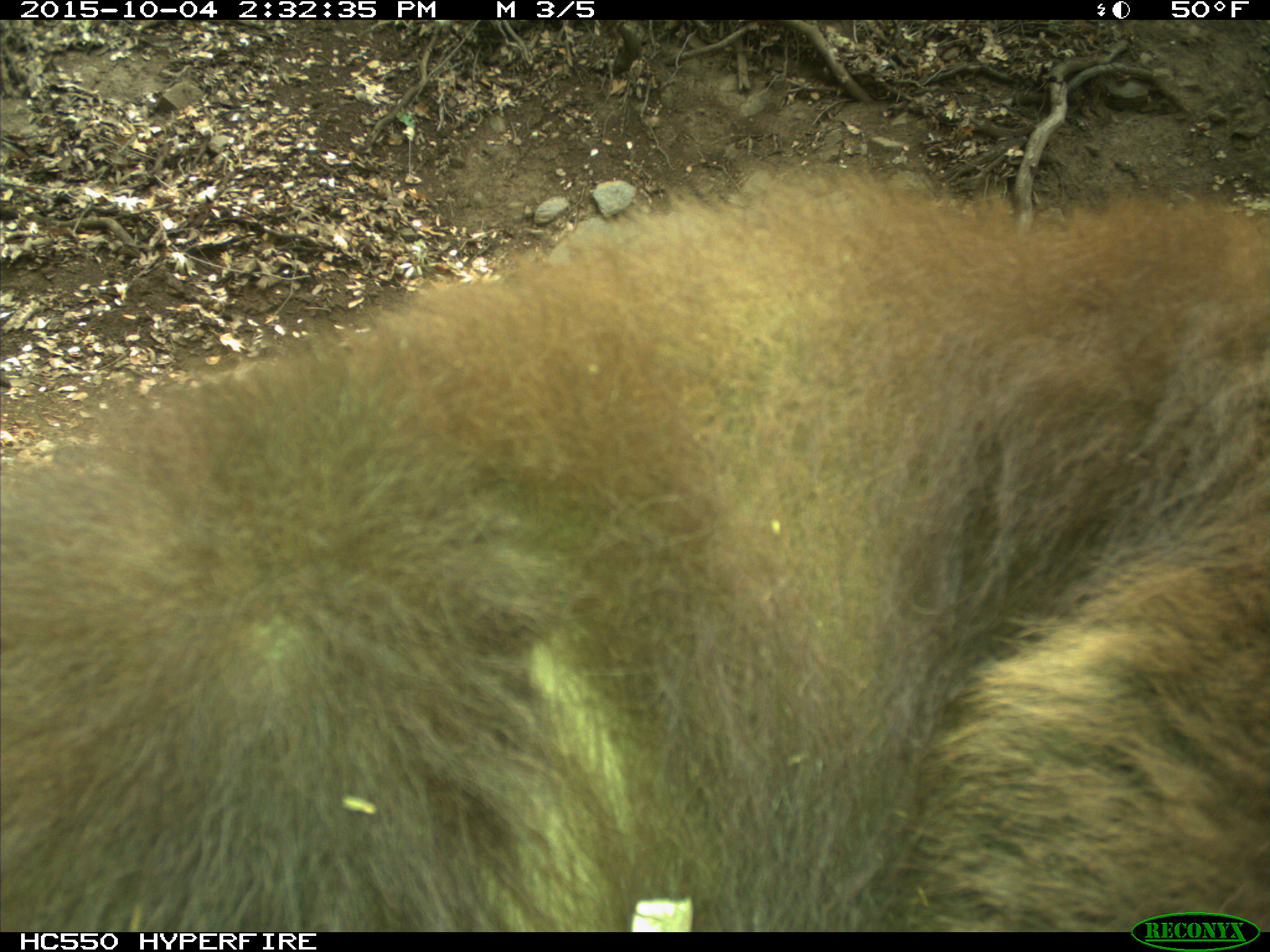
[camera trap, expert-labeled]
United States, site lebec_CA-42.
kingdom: Animalia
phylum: Chordata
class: Mammalia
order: Carnivora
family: Ursidae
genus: Ursus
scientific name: Ursus americanus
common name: american black bear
Ursus americanus (american black bear).